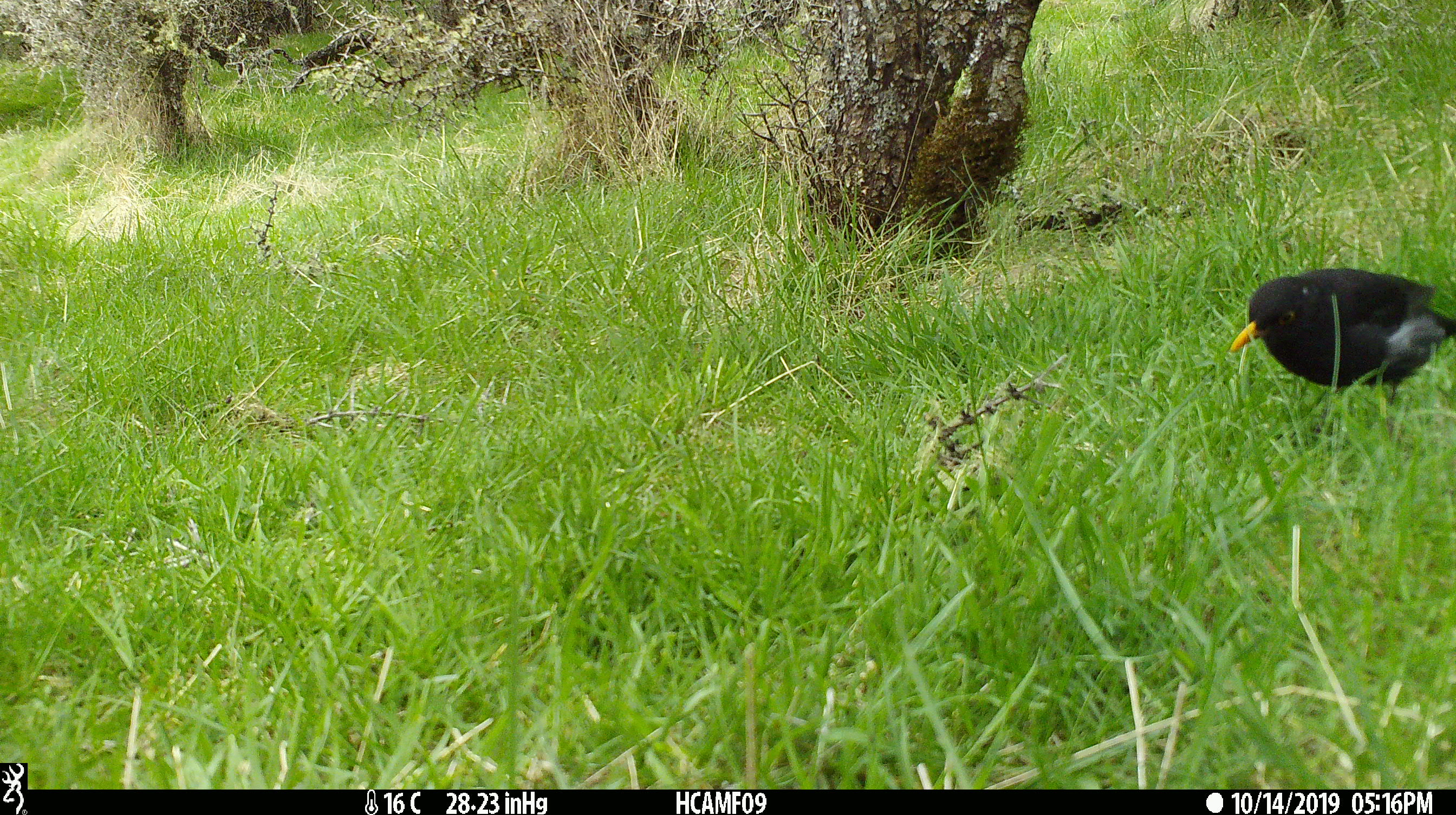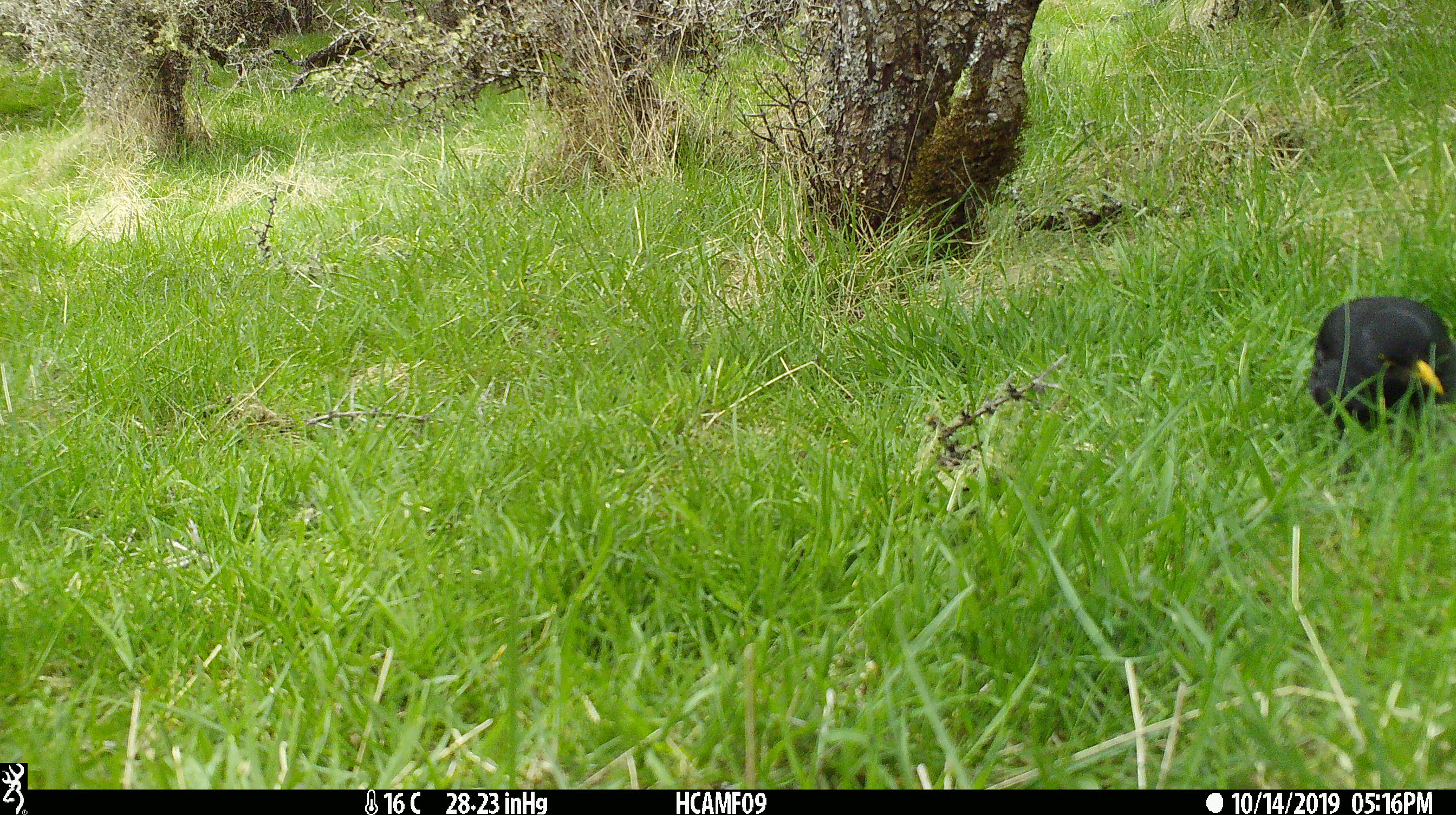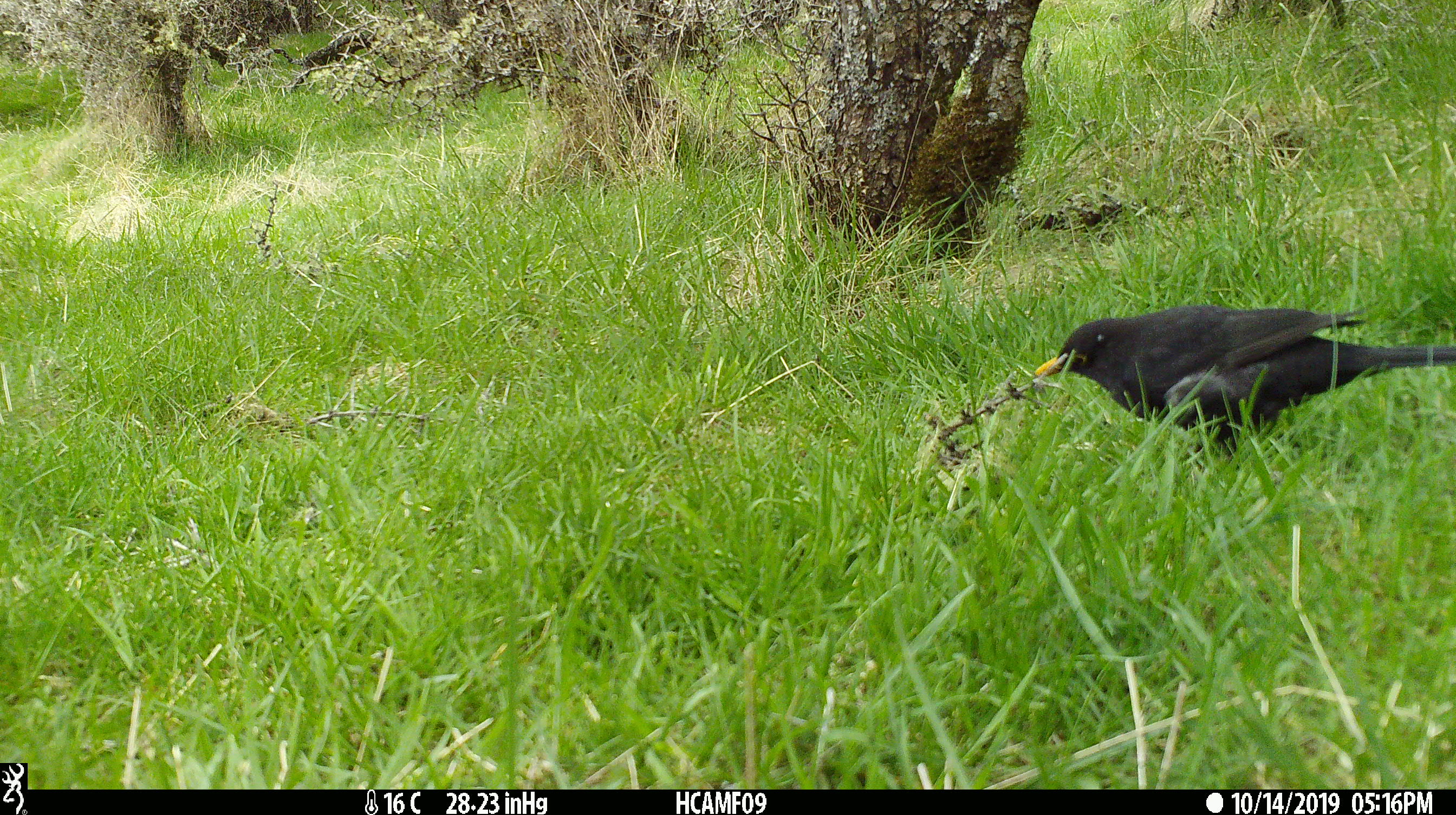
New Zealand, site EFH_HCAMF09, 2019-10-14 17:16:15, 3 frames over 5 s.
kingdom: Animalia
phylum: Chordata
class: Aves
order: Passeriformes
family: Turdidae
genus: Turdus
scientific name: Turdus merula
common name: eurasian blackbird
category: blackbird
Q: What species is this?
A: Blackbird (eurasian blackbird) (Turdus merula).